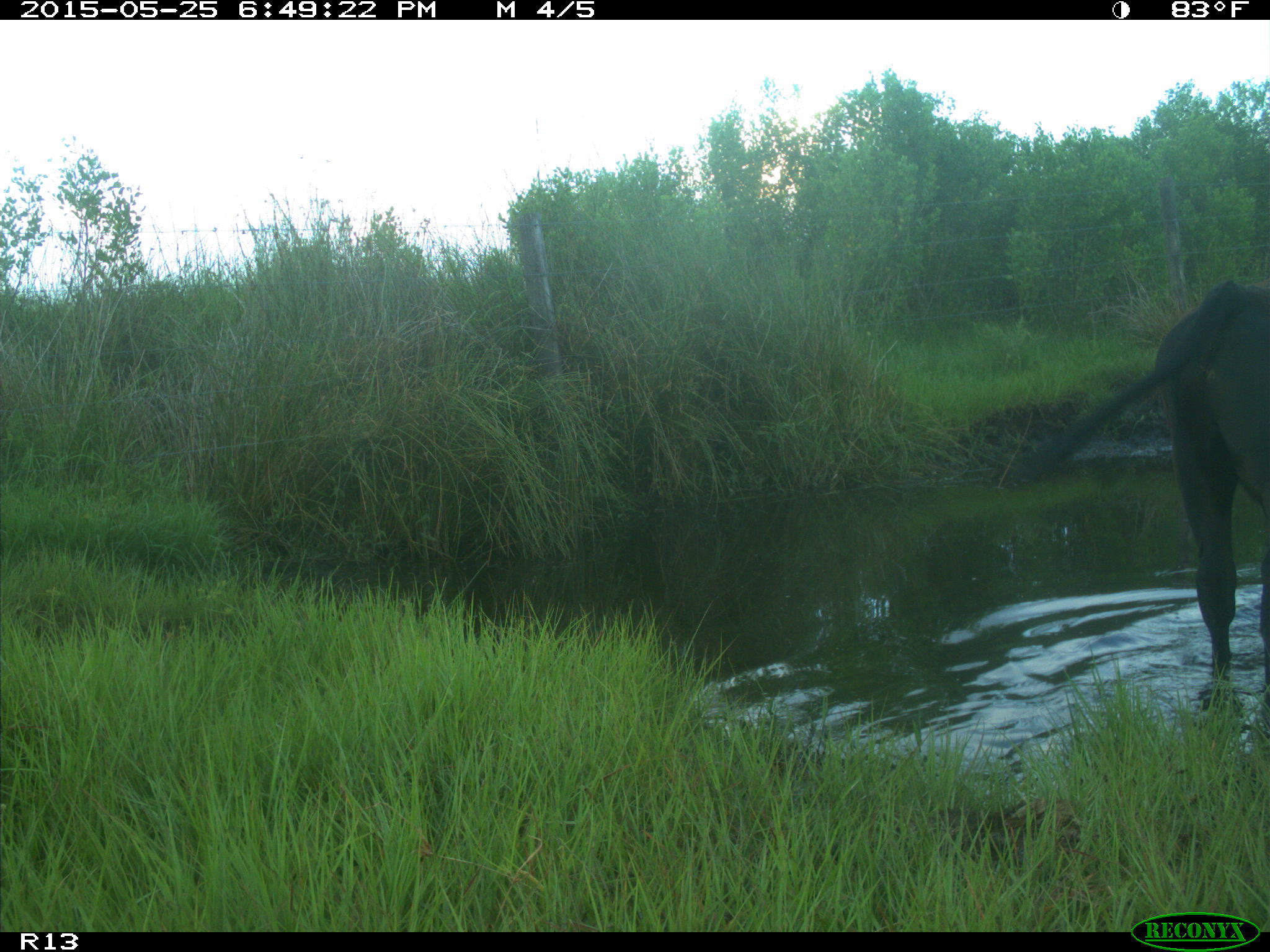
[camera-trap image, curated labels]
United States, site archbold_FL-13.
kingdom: Animalia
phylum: Chordata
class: Mammalia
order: Artiodactyla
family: Bovidae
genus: Bos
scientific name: Bos taurus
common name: domestic cow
Bos taurus (domestic cow).